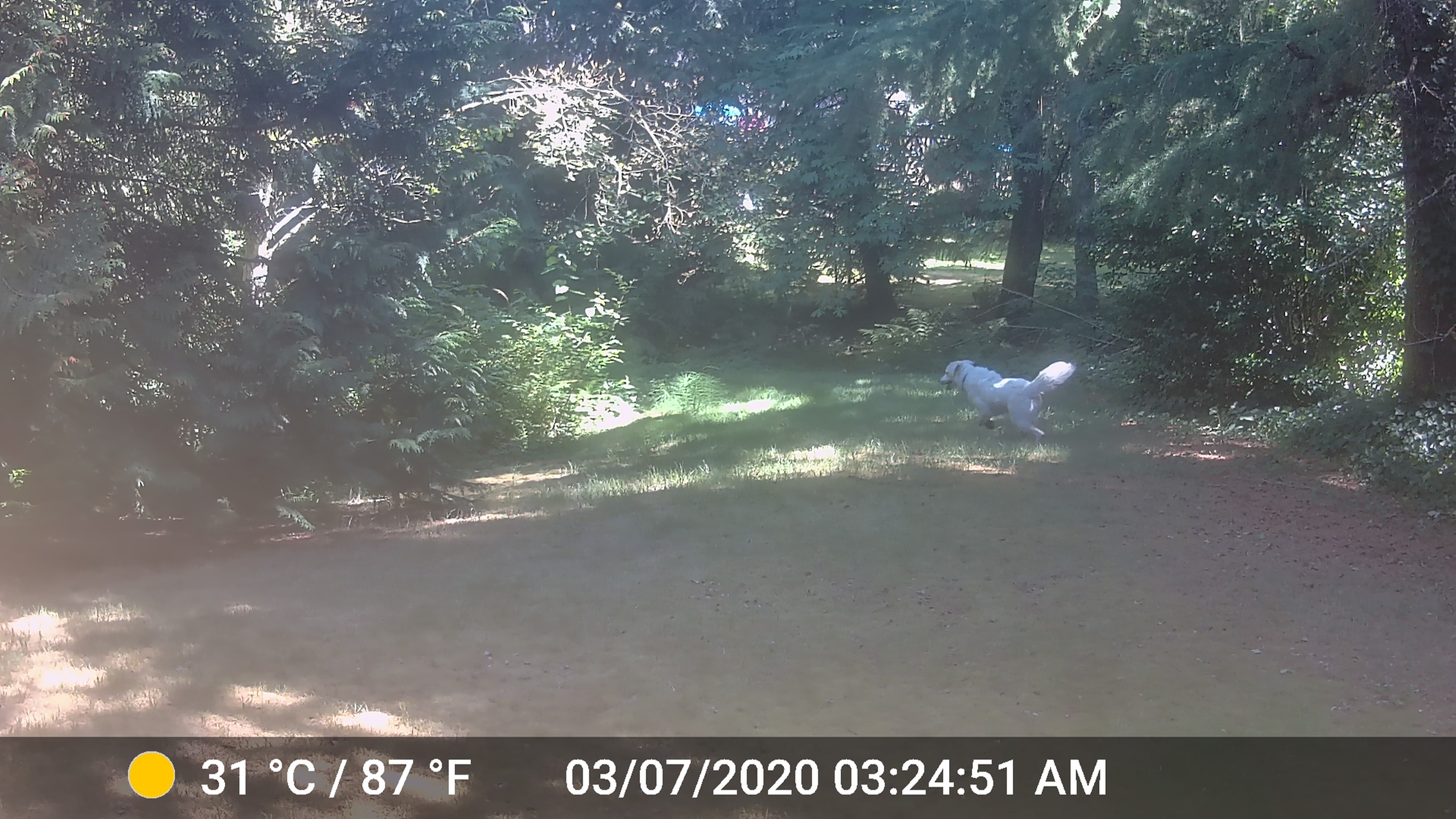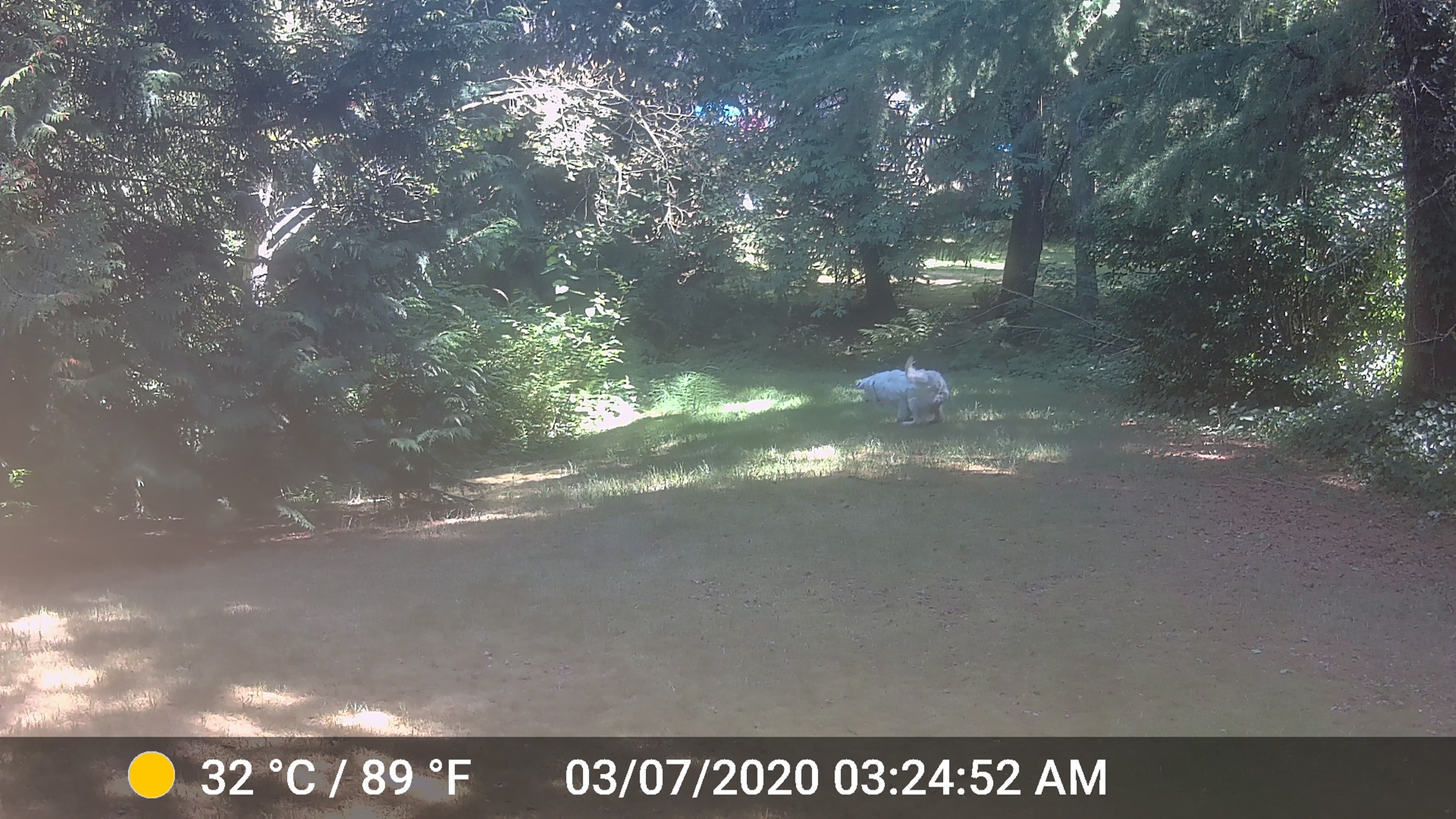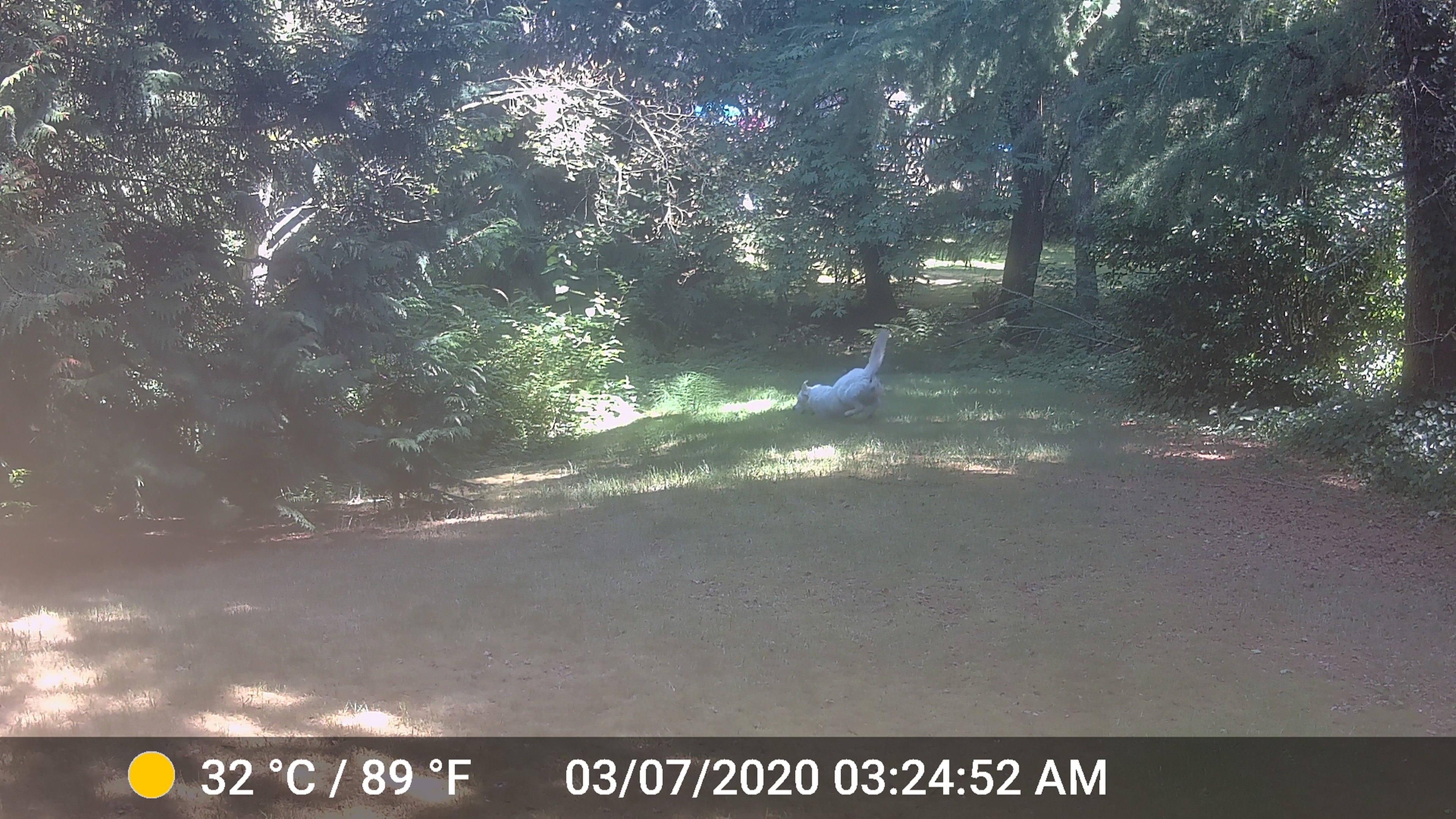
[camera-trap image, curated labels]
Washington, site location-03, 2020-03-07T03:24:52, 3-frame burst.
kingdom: Animalia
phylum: Chordata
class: Mammalia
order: Carnivora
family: Canidae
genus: Canis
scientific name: Canis familiaris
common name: domestic dog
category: dog